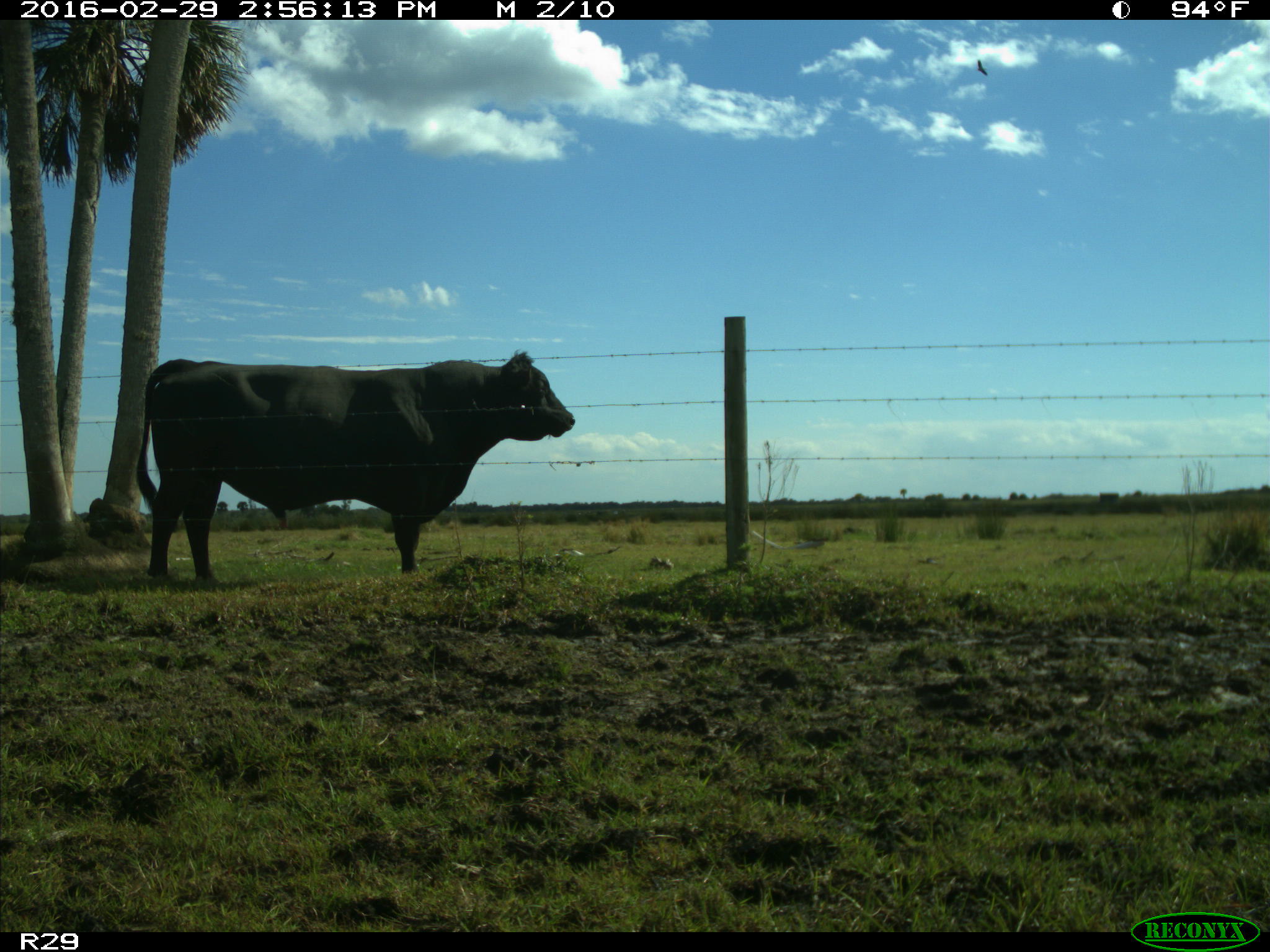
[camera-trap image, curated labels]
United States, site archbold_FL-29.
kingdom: Animalia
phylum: Chordata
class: Mammalia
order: Artiodactyla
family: Bovidae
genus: Bos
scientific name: Bos taurus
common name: domestic cow